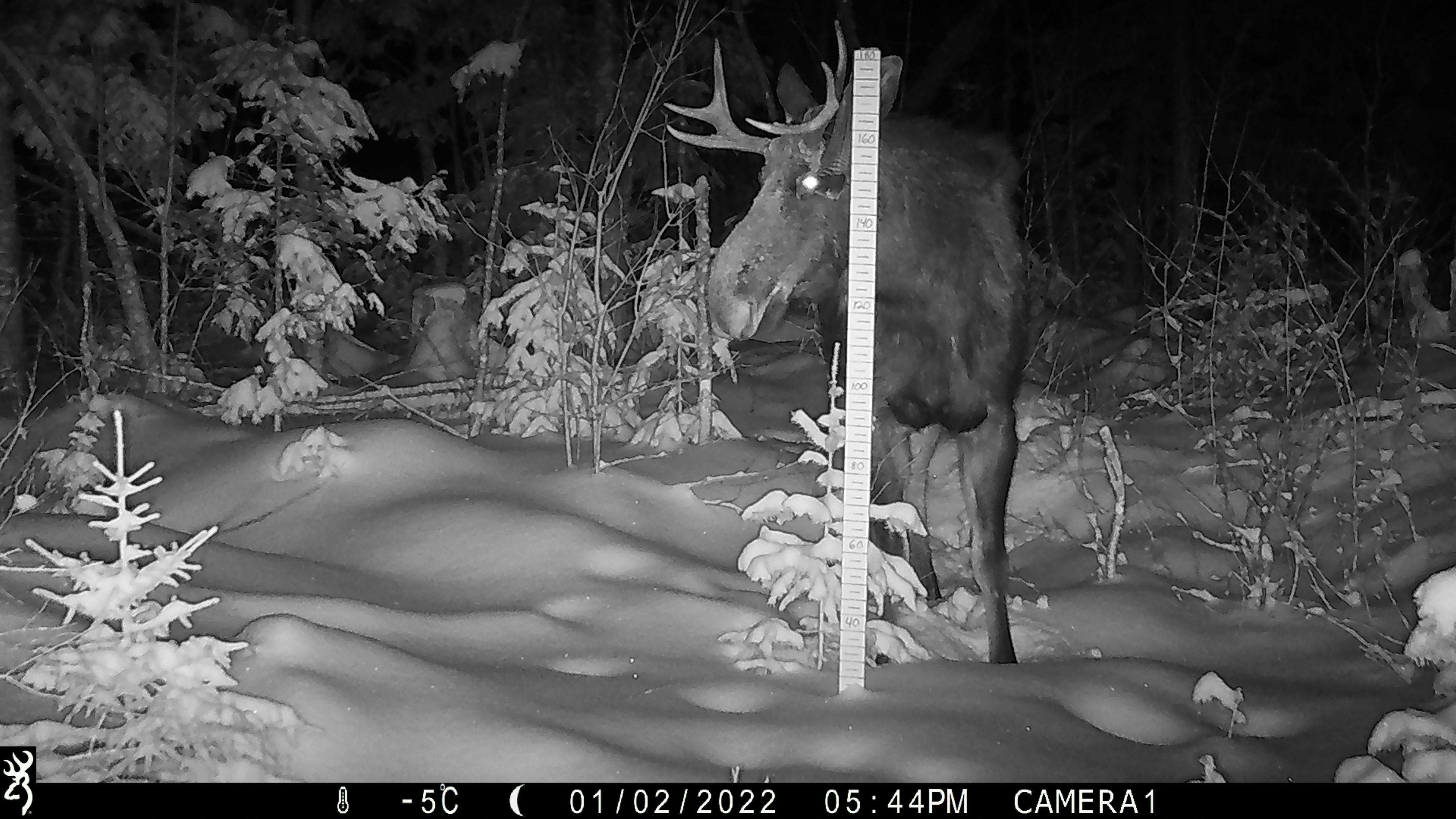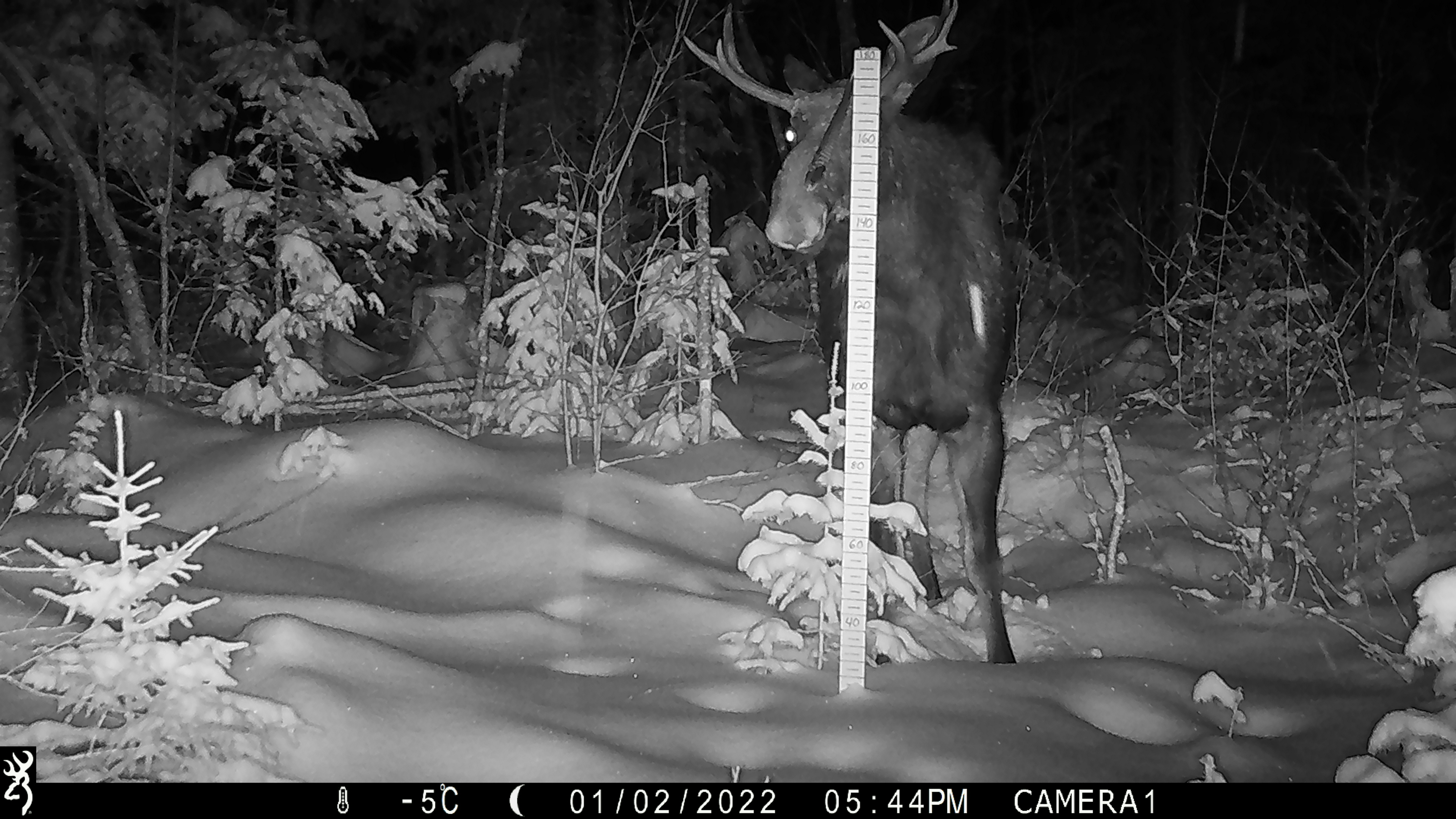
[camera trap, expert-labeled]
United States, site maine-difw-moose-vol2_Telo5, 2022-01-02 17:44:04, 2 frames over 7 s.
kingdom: Animalia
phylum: Chordata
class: Mammalia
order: Artiodactyla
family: Cervidae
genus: Alces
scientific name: Alces alces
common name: moose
Moose (Alces alces).